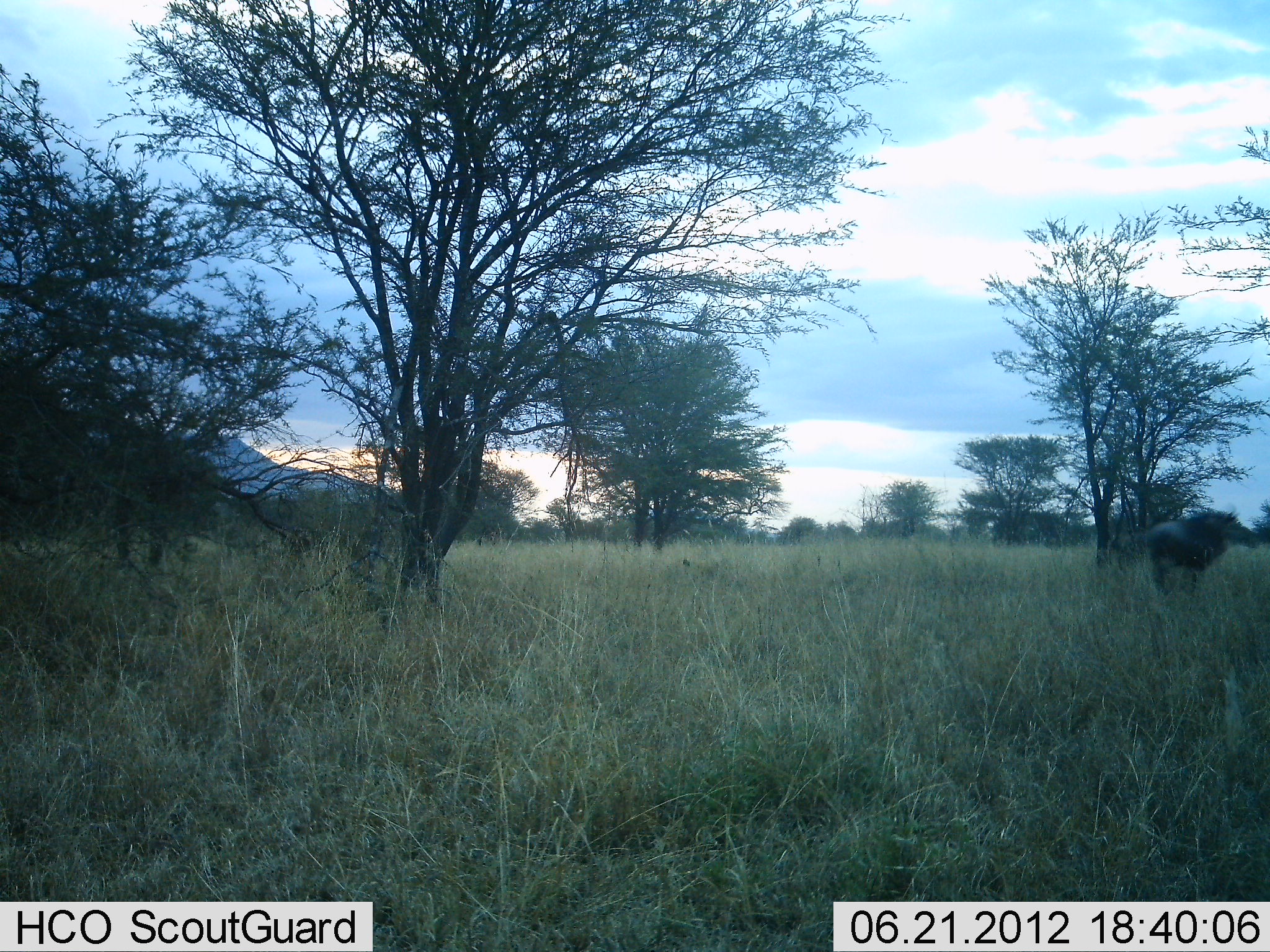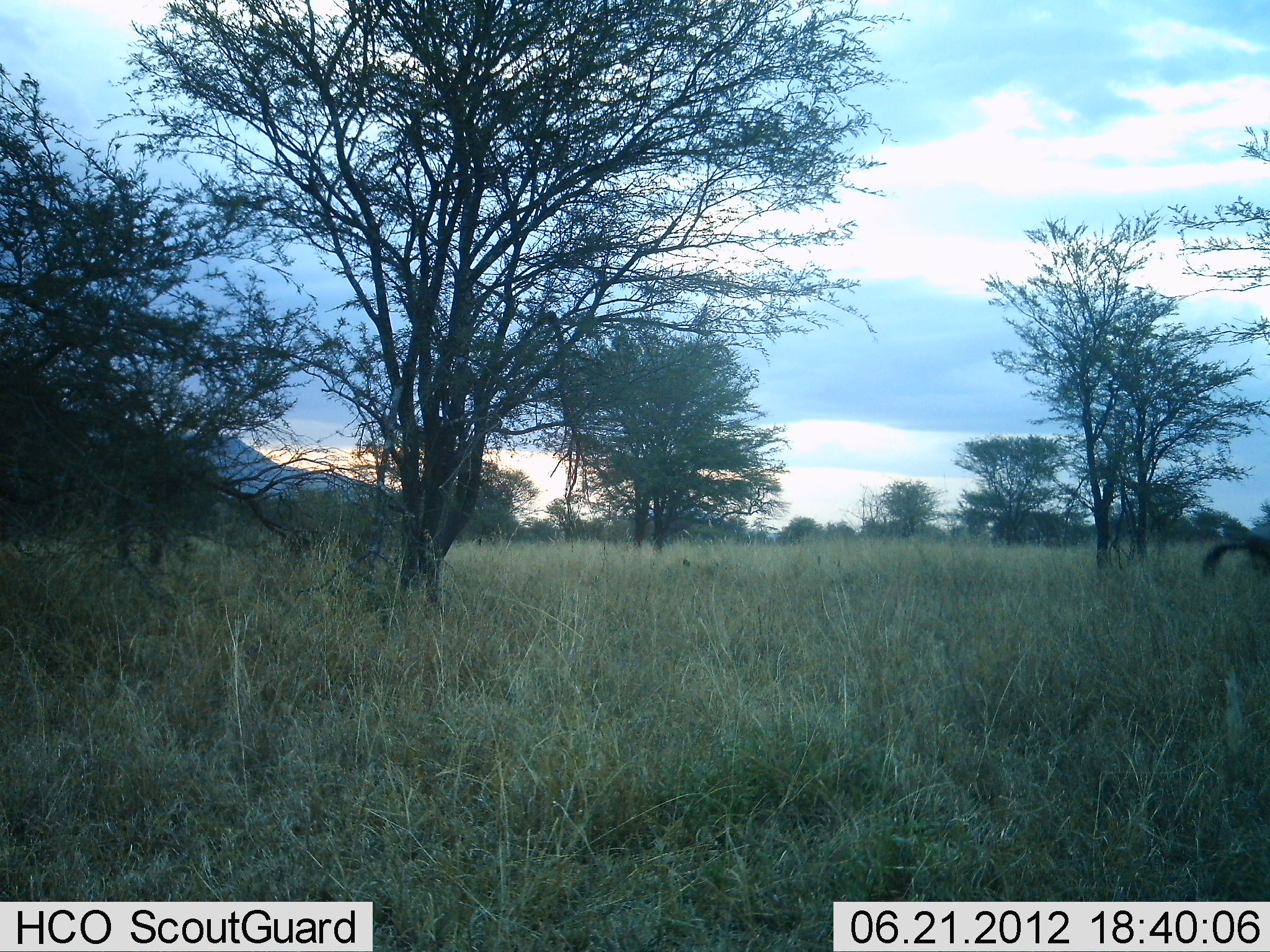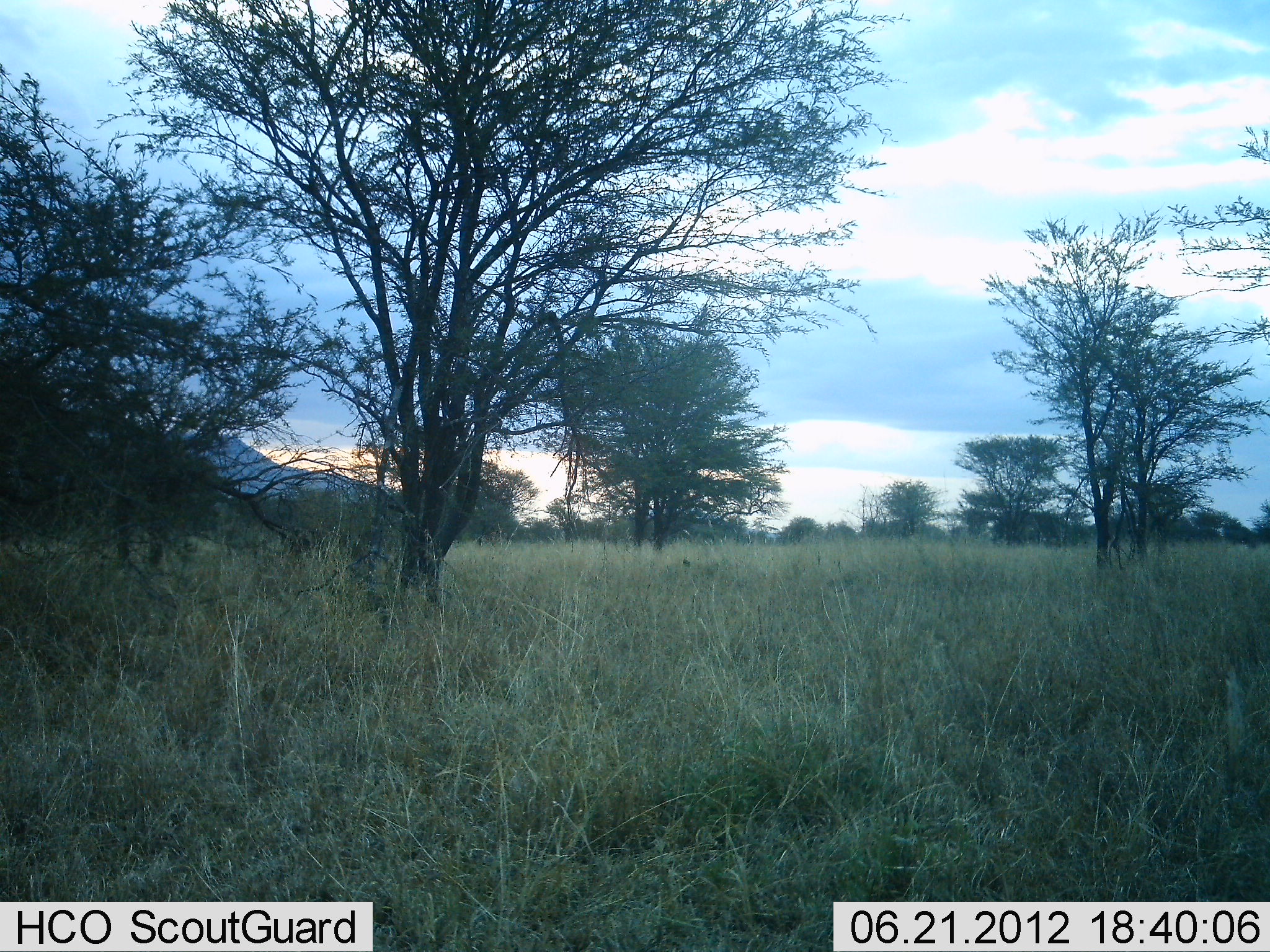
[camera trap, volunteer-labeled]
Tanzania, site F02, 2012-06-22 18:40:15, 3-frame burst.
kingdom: Animalia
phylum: Chordata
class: Mammalia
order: Artiodactyla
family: Bovidae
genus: Connochaetes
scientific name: Connochaetes taurinus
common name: blue wildebeest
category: wildebeest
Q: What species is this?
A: Wildebeest (blue wildebeest) (Connochaetes taurinus).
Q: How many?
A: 1.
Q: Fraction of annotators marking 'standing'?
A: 0%.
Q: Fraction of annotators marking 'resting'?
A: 0%.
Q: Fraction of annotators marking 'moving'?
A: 100%.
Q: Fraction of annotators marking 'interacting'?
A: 0%.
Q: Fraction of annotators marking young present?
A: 0%.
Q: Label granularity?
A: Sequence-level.